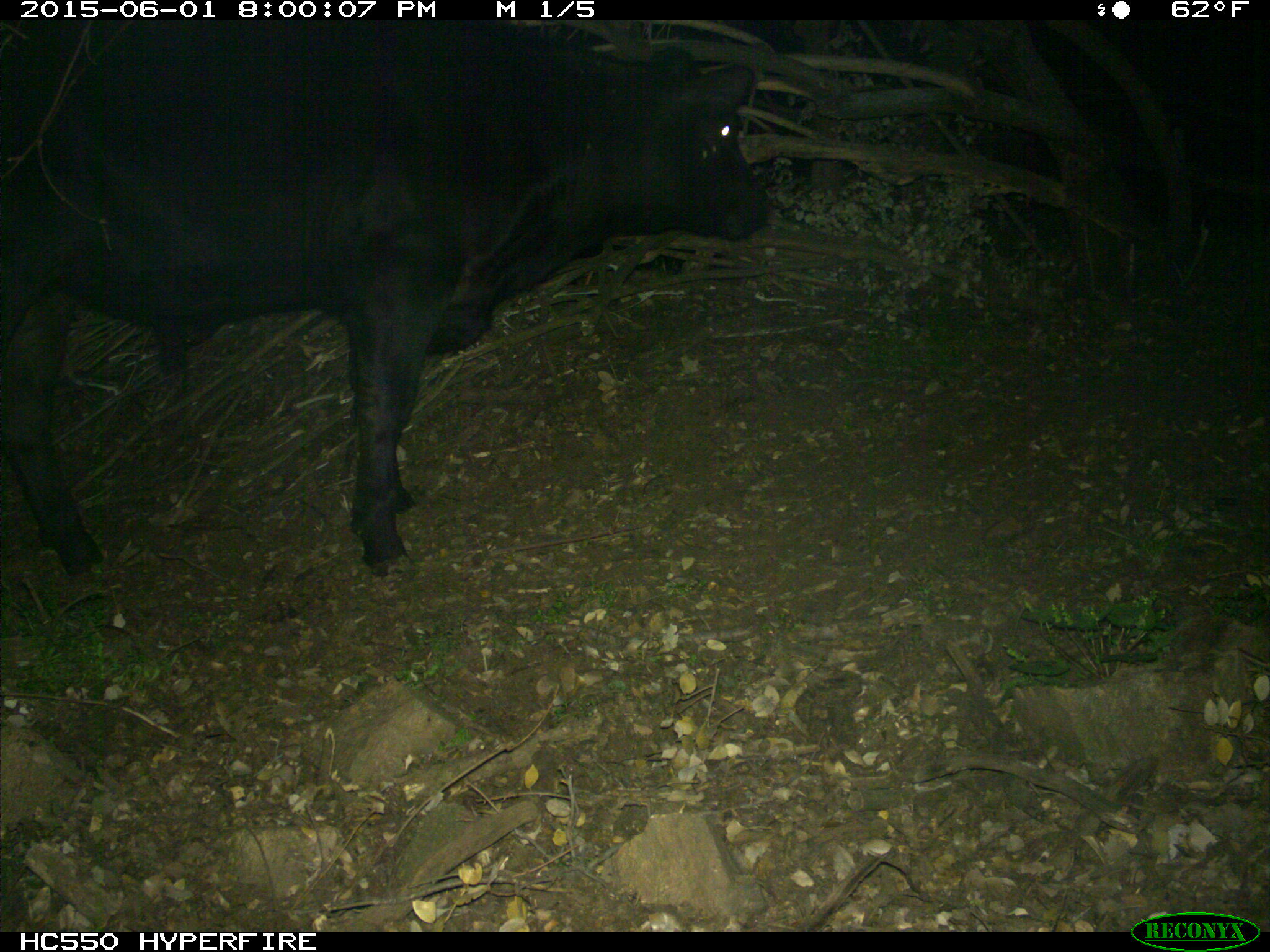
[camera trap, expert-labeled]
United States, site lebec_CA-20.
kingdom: Animalia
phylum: Chordata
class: Mammalia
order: Artiodactyla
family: Bovidae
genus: Bos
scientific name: Bos taurus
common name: domestic cow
Bos taurus (domestic cow).